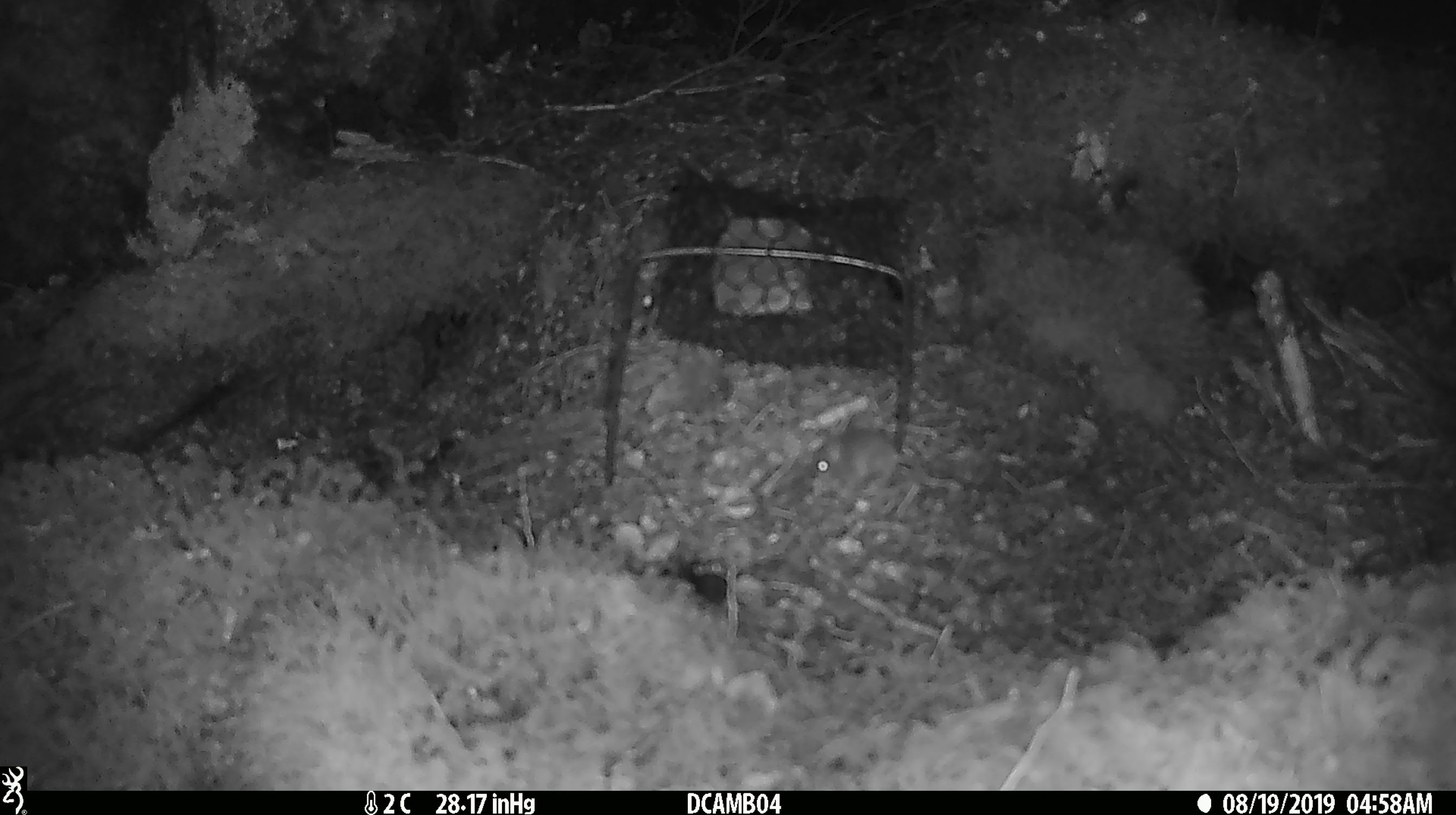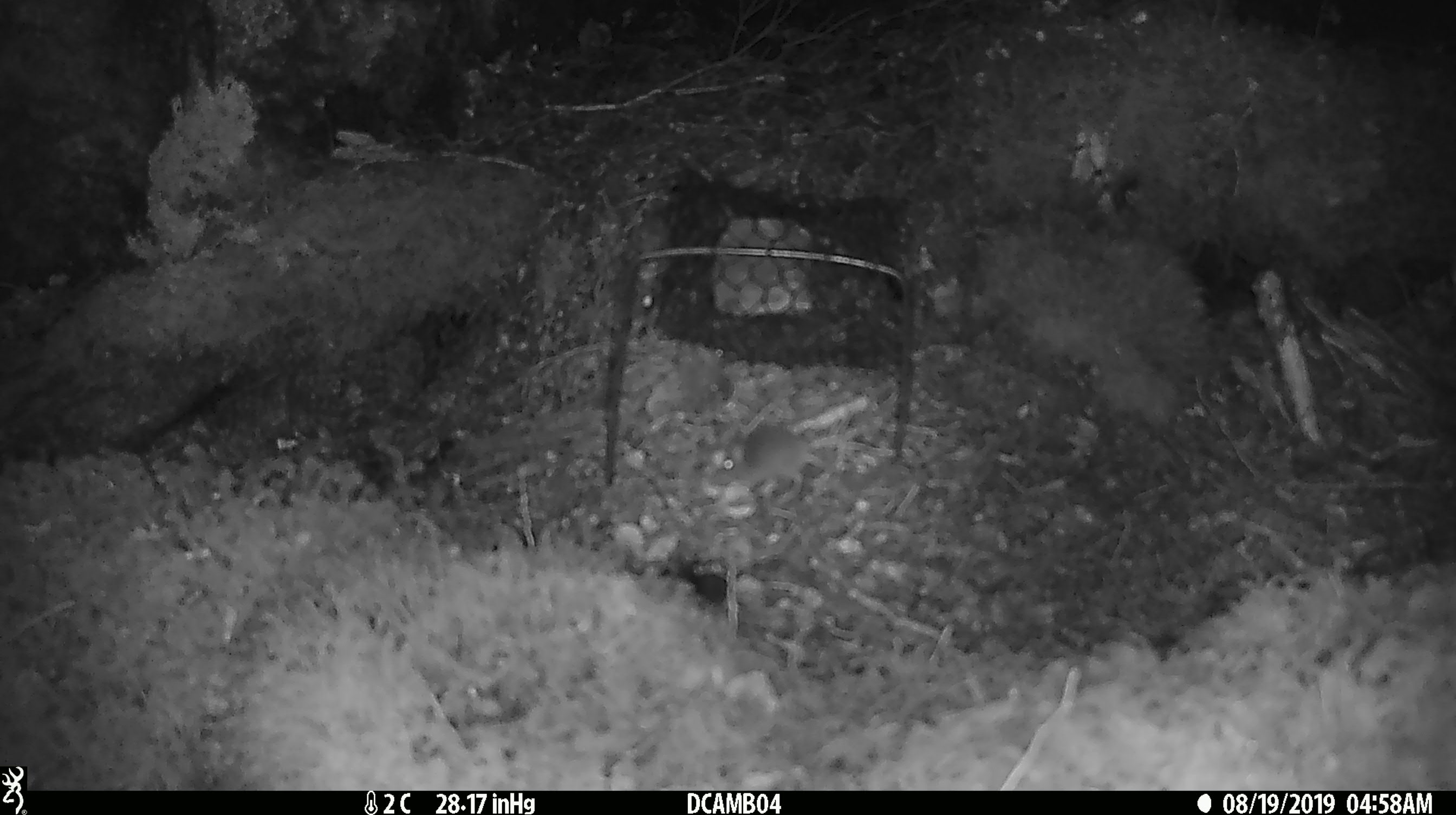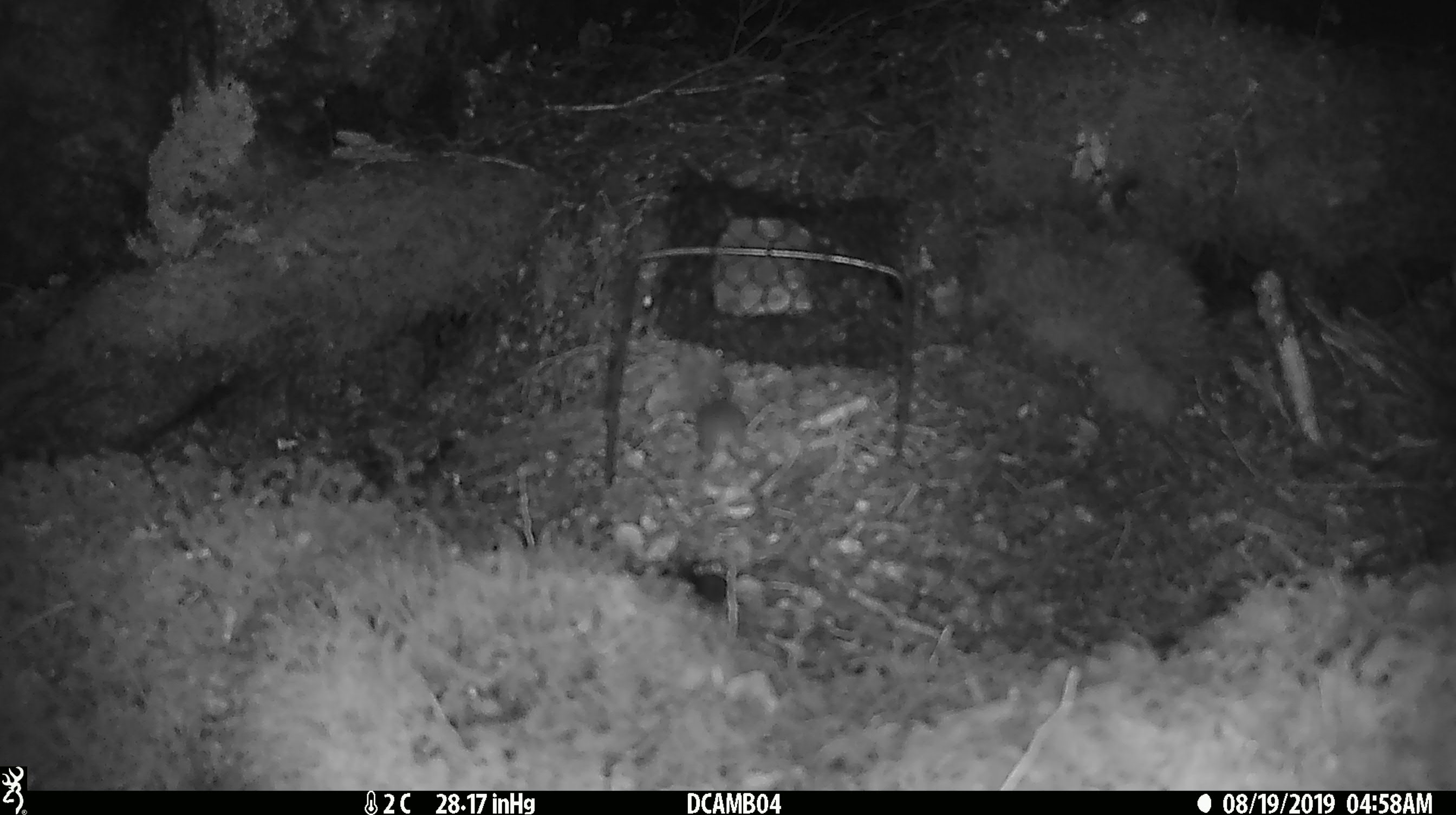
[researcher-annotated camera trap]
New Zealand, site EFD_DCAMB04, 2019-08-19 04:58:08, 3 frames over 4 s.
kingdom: Animalia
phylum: Chordata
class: Mammalia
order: Rodentia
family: Muridae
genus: Mus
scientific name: Mus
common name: mouse